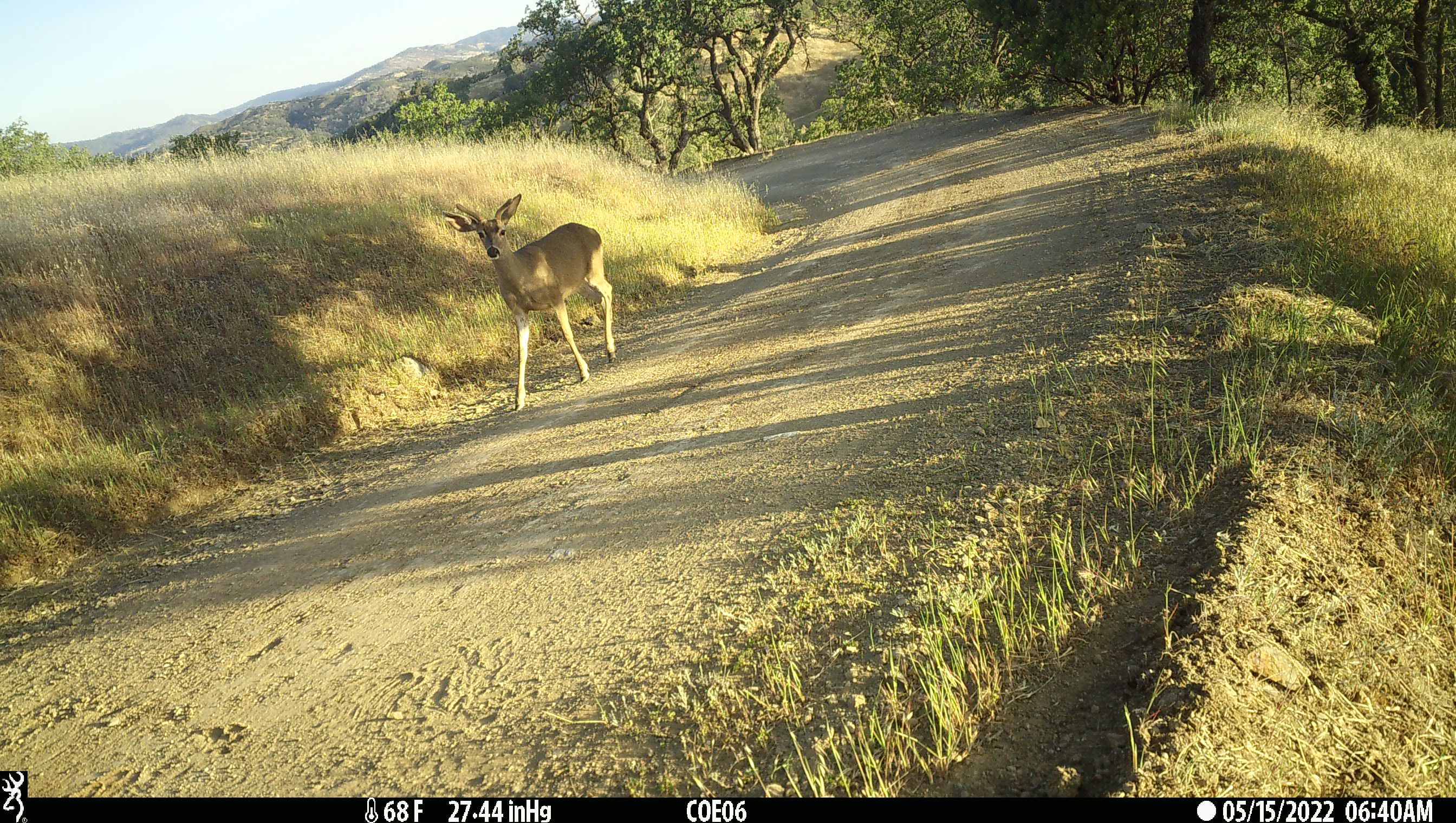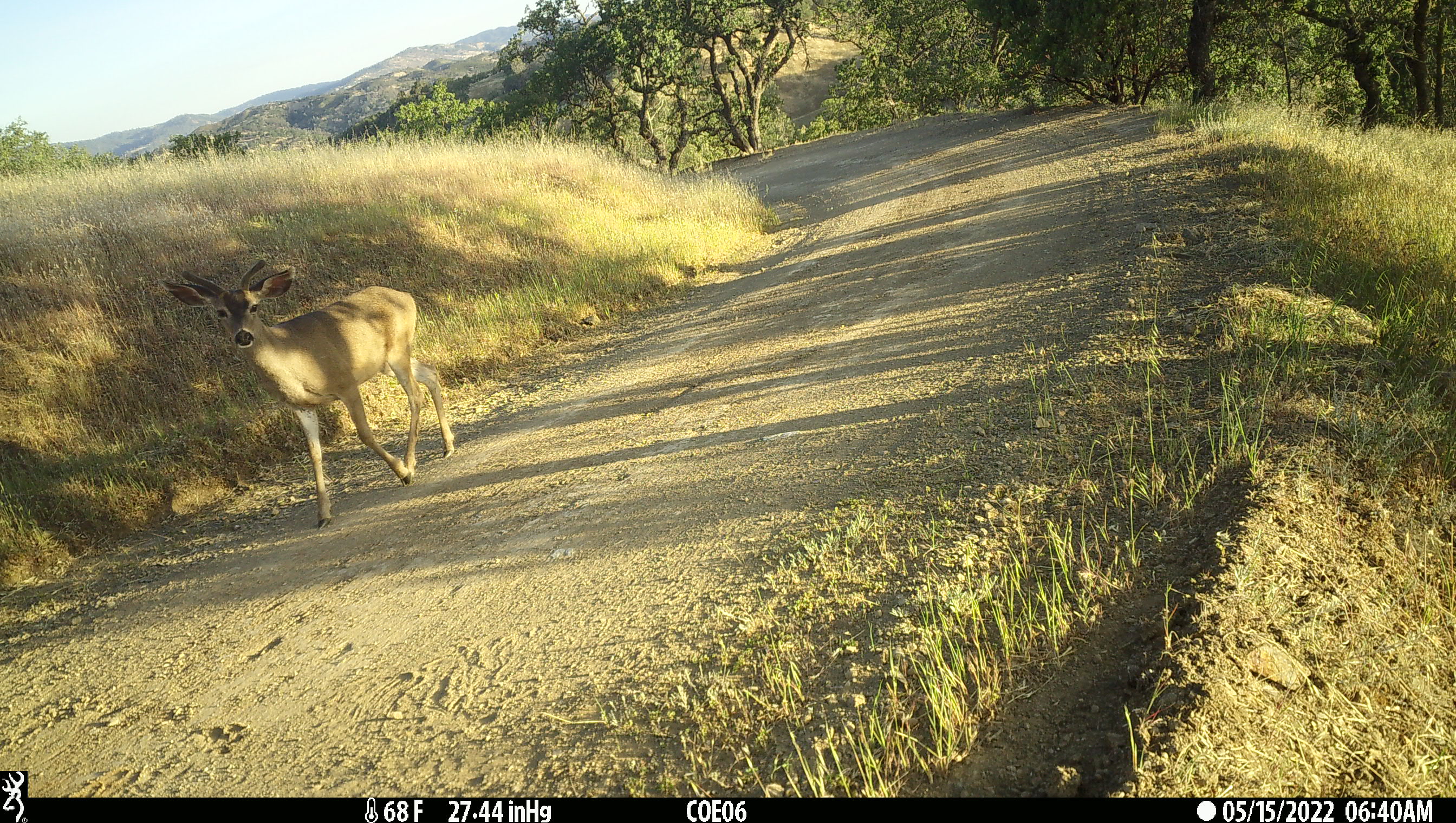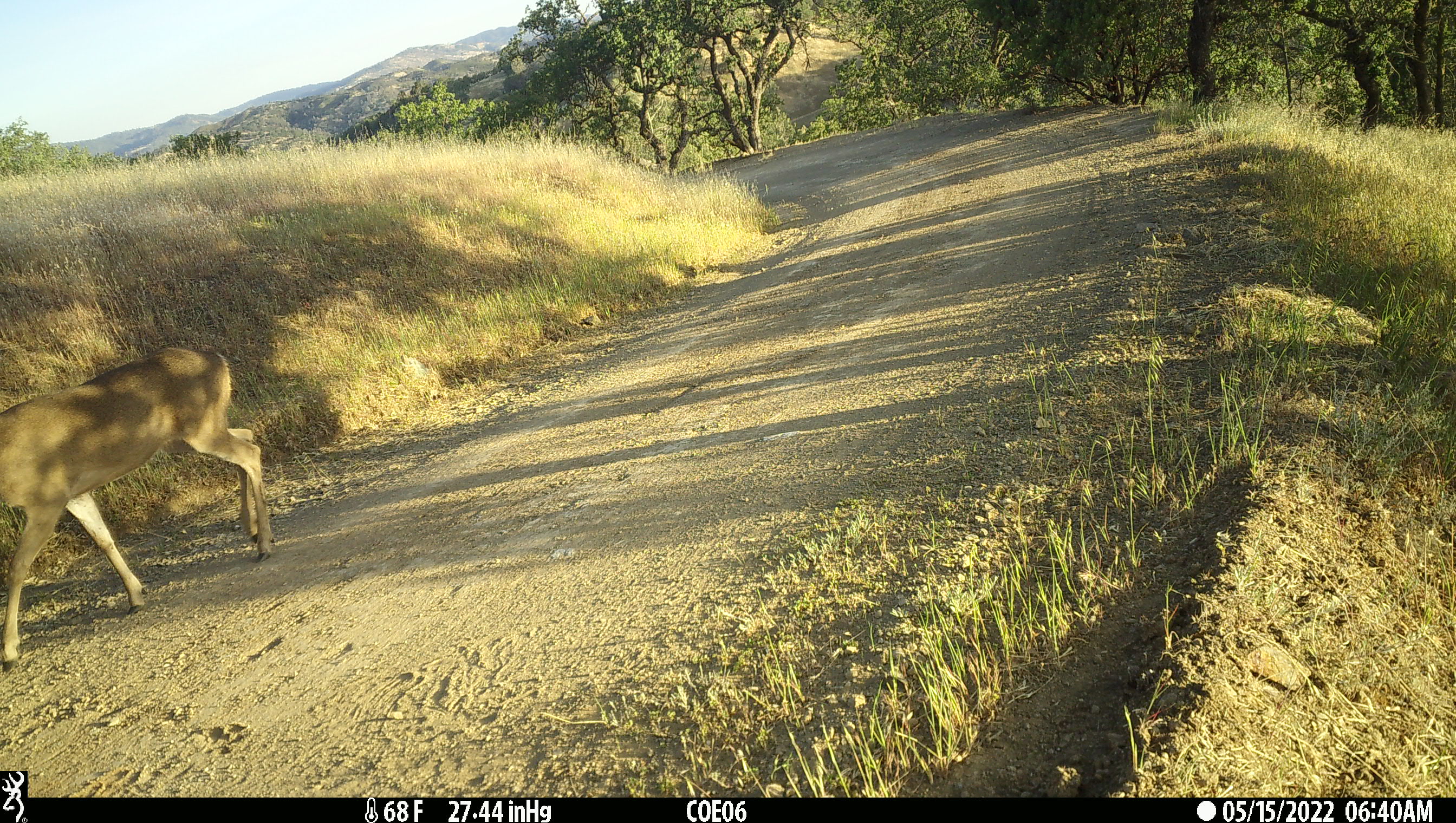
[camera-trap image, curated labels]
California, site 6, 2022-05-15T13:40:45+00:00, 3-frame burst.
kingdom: Animalia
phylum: Chordata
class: Mammalia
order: Artiodactyla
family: Cervidae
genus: Odocoileus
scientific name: Odocoileus hemionus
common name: mule deer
Mule deer (Odocoileus hemionus).